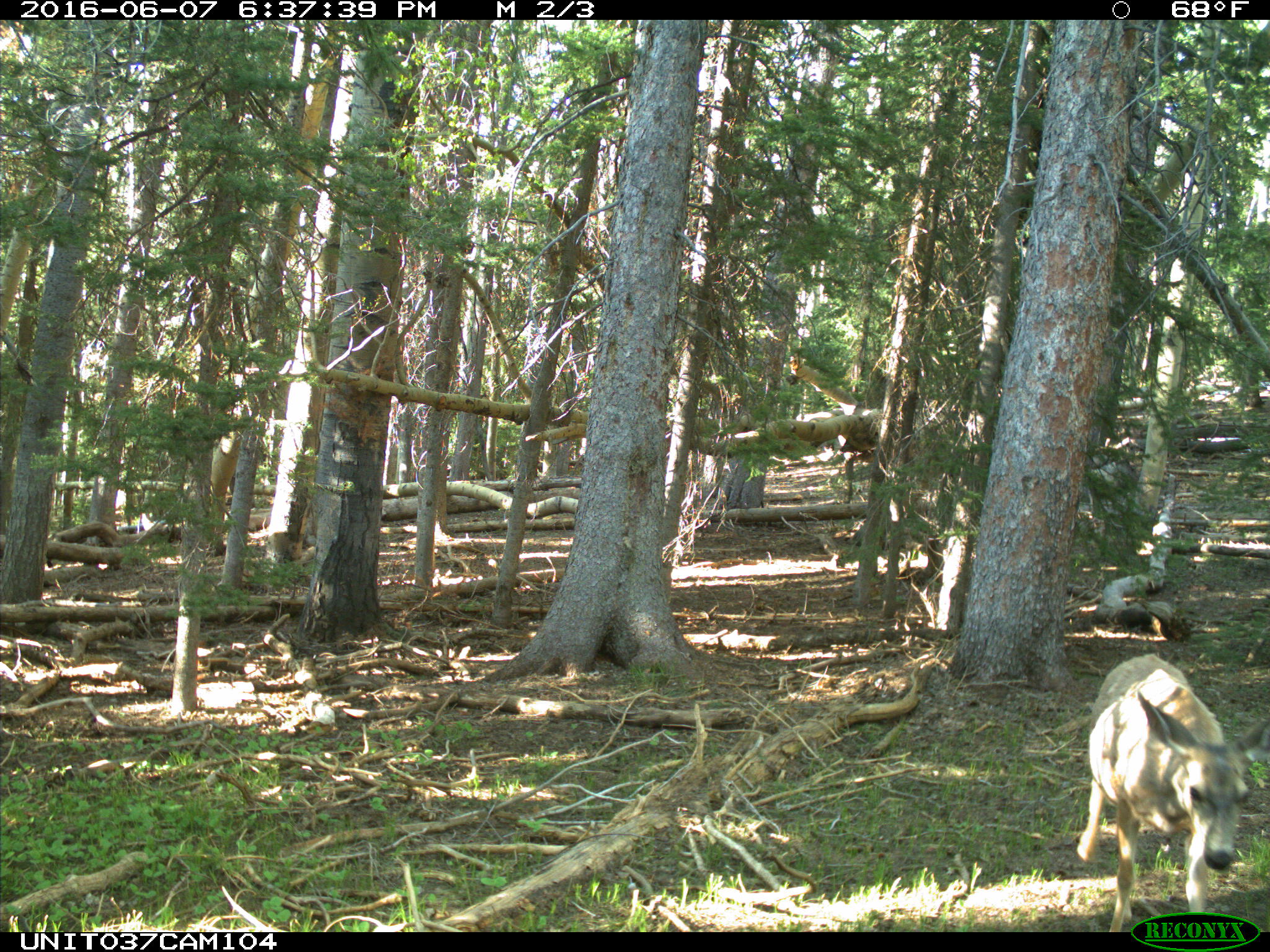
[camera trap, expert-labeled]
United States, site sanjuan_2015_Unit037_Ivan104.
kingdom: Animalia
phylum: Chordata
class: Mammalia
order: Artiodactyla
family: Cervidae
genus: Odocoileus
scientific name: Odocoileus hemionus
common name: mule deer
Odocoileus hemionus (mule deer).